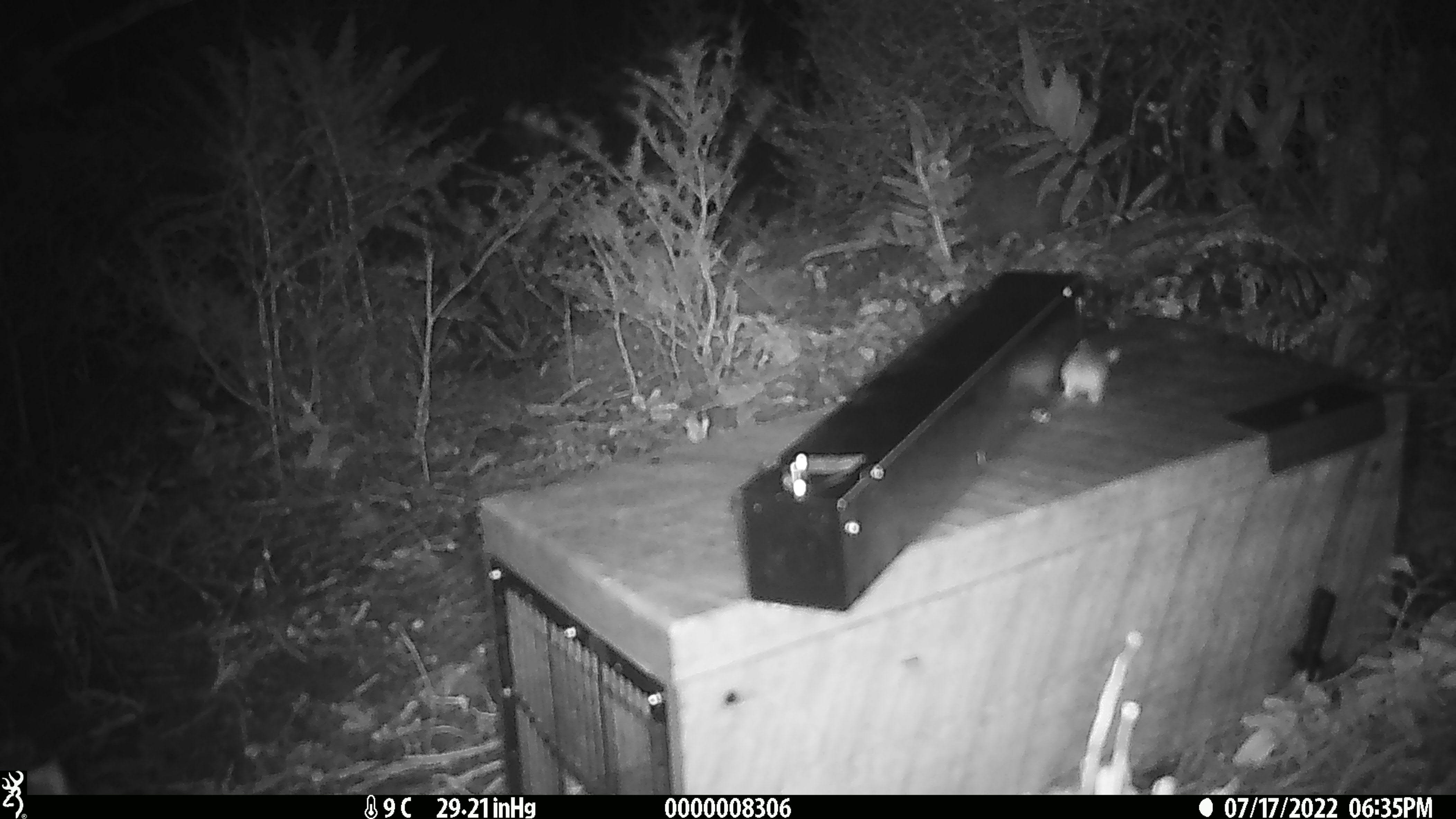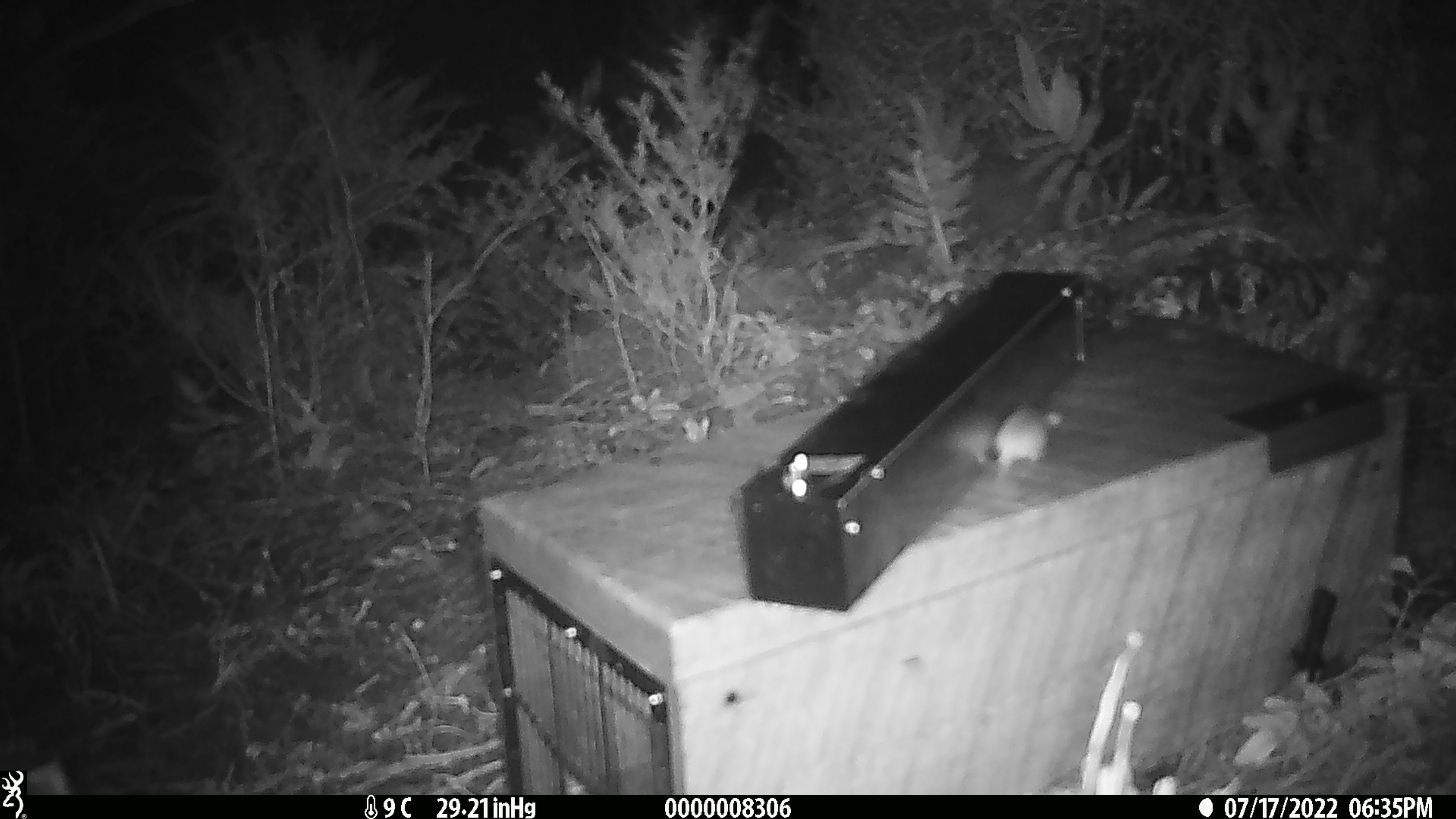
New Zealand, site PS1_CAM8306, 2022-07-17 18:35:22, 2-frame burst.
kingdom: Animalia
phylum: Chordata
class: Mammalia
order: Rodentia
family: Muridae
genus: Mus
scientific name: Mus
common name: mouse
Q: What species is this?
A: Mouse (Mus).